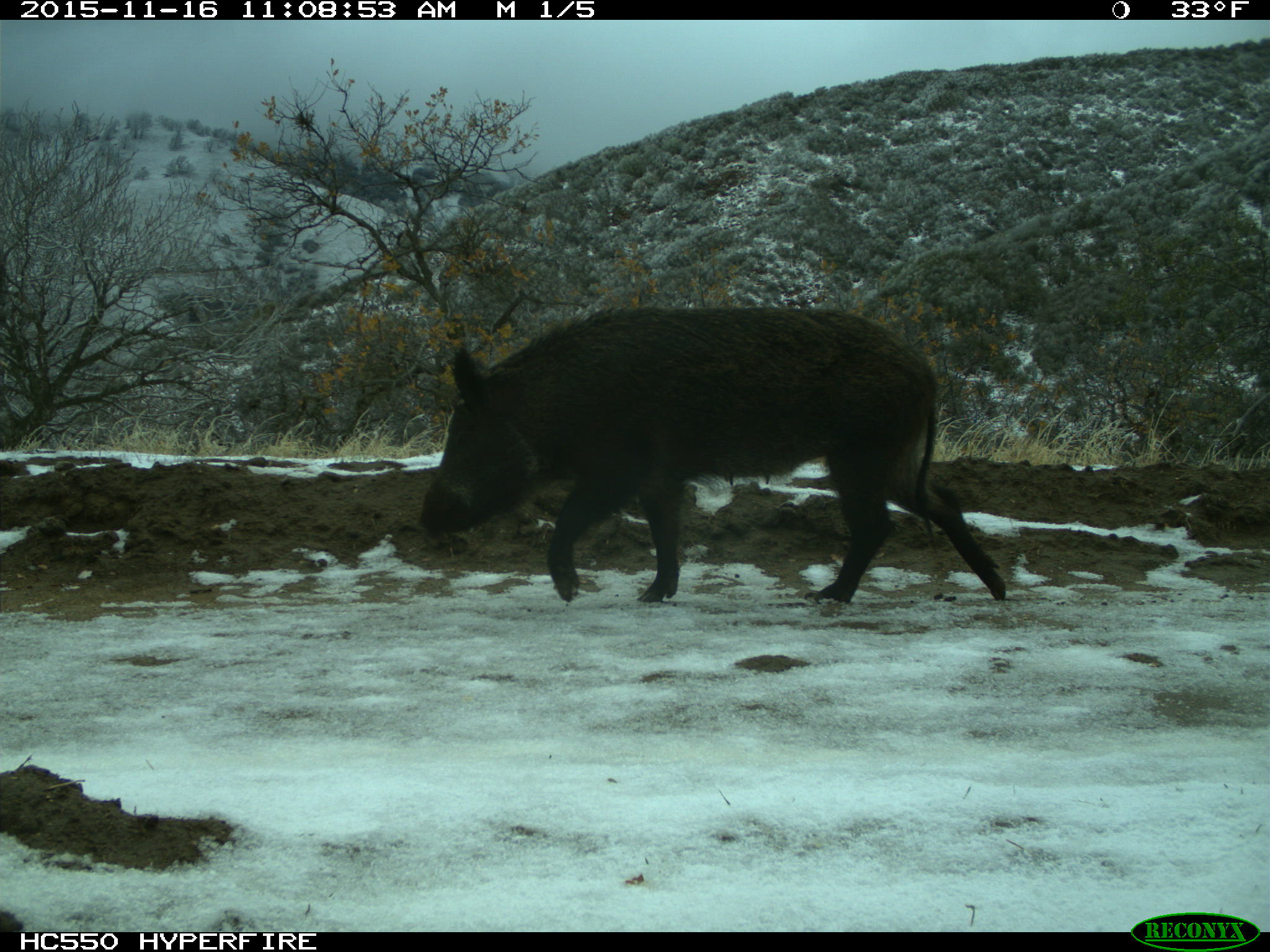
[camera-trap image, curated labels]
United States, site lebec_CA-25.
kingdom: Animalia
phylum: Chordata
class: Mammalia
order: Artiodactyla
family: Suidae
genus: Sus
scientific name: Sus scrofa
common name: wild boar